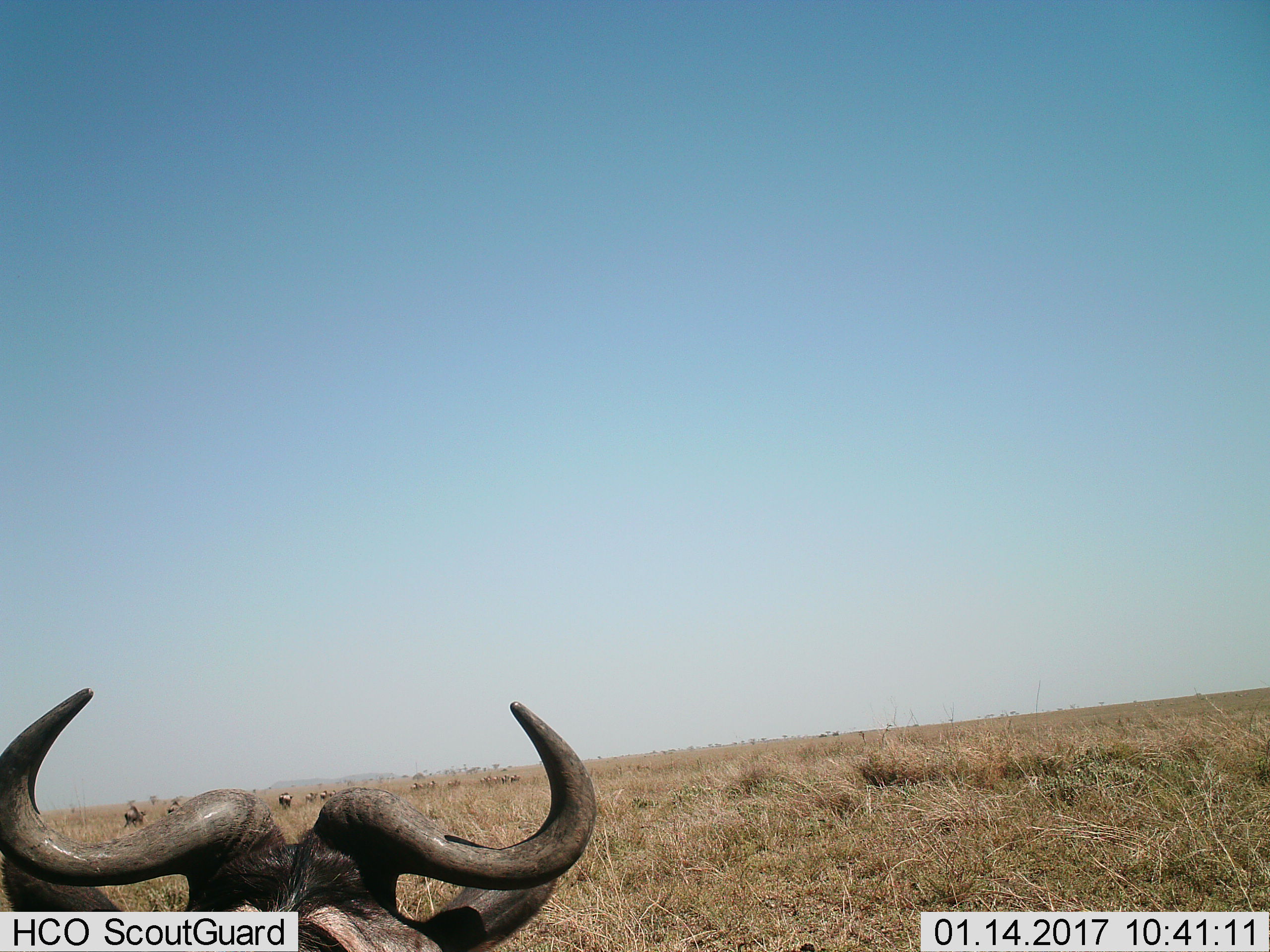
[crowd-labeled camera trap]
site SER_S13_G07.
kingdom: Animalia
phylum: Chordata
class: Mammalia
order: Artiodactyla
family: Bovidae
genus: Connochaetes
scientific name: Connochaetes taurinus taurinus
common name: blue wildebeest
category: wildebeestblue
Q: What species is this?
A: Wildebeestblue (blue wildebeest) (Connochaetes taurinus taurinus).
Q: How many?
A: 11-50.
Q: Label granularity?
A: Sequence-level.